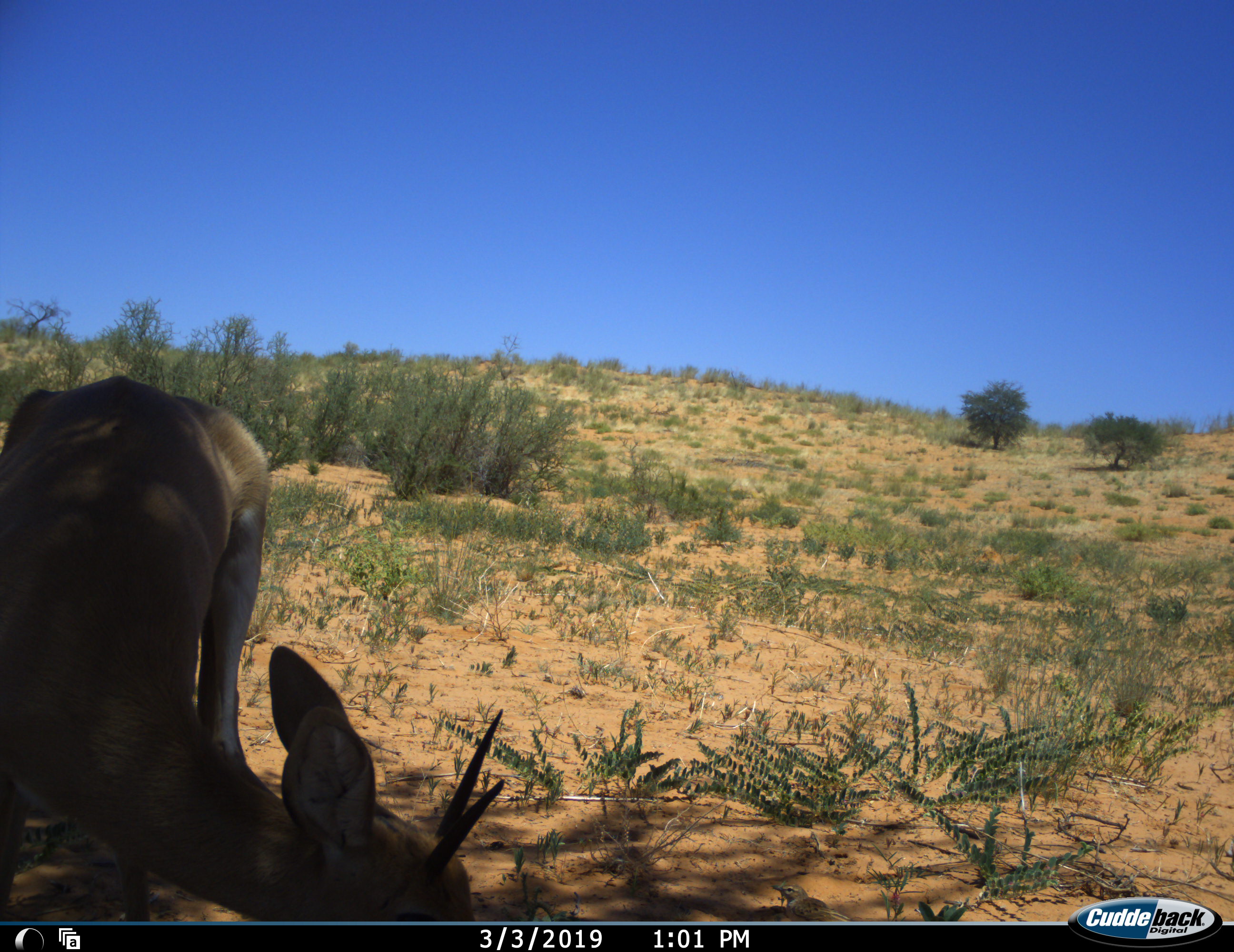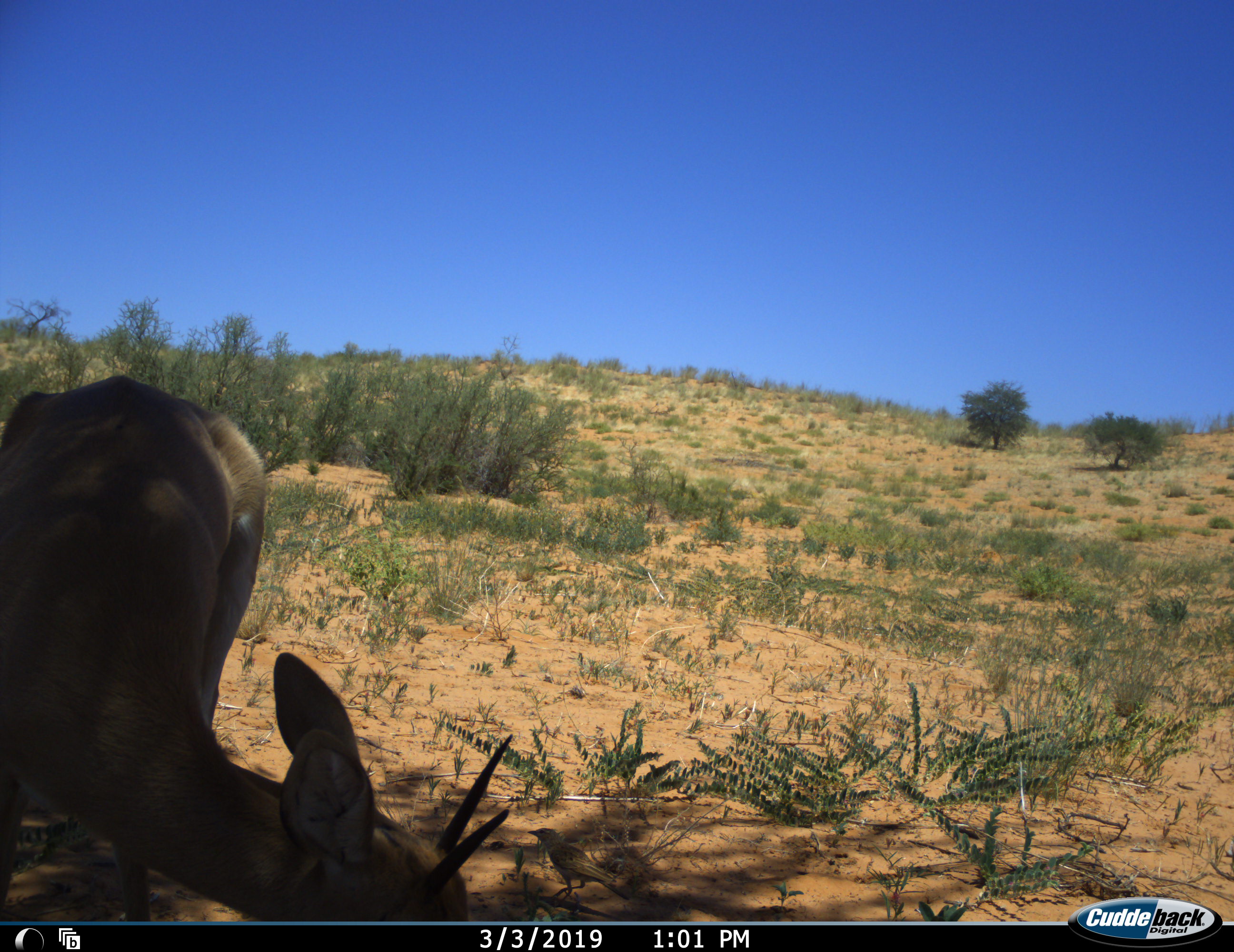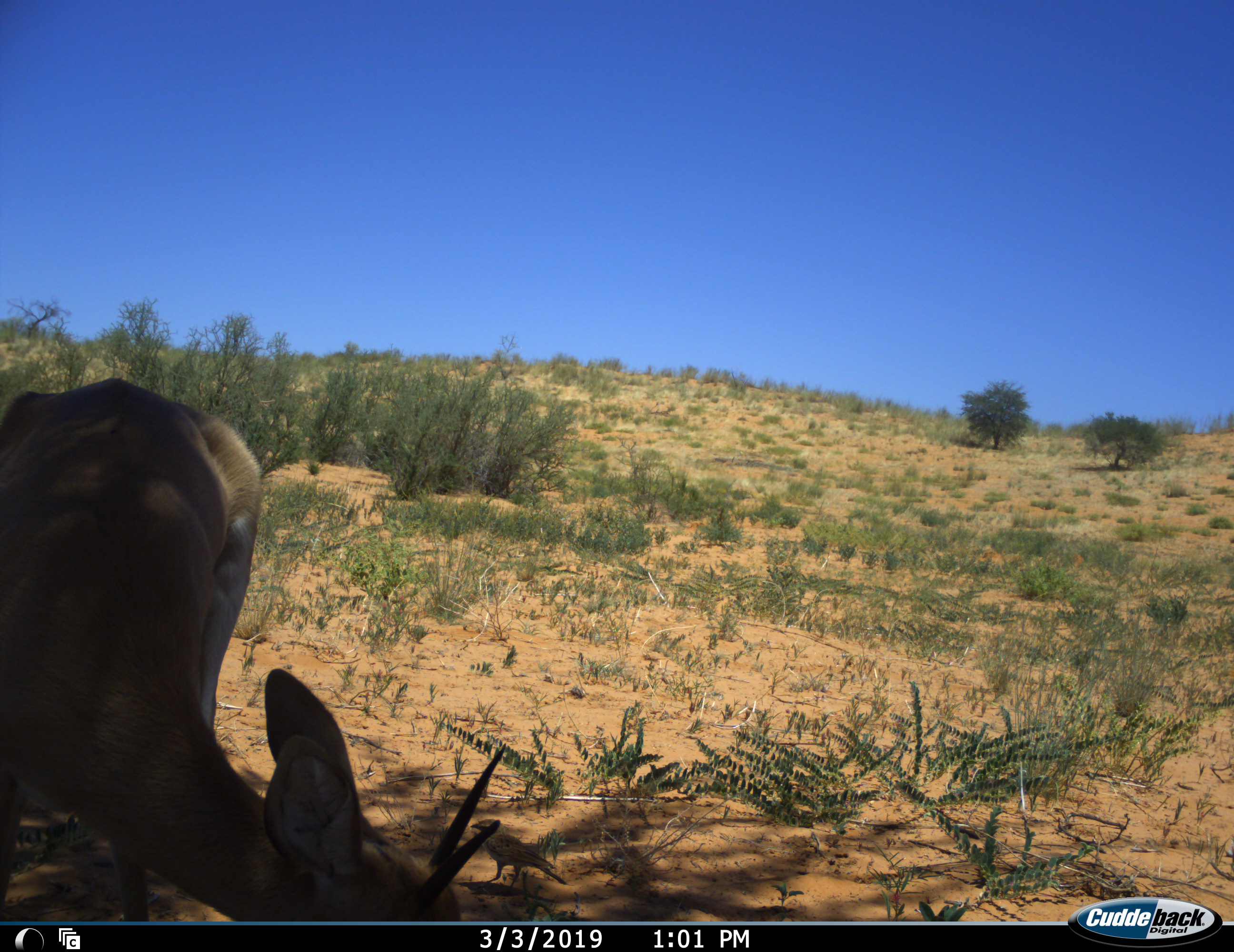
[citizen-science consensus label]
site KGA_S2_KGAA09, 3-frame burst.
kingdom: Animalia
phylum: Chordata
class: Mammalia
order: Artiodactyla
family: Bovidae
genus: Raphicerus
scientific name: Raphicerus campestris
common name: steenbok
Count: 1.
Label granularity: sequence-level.